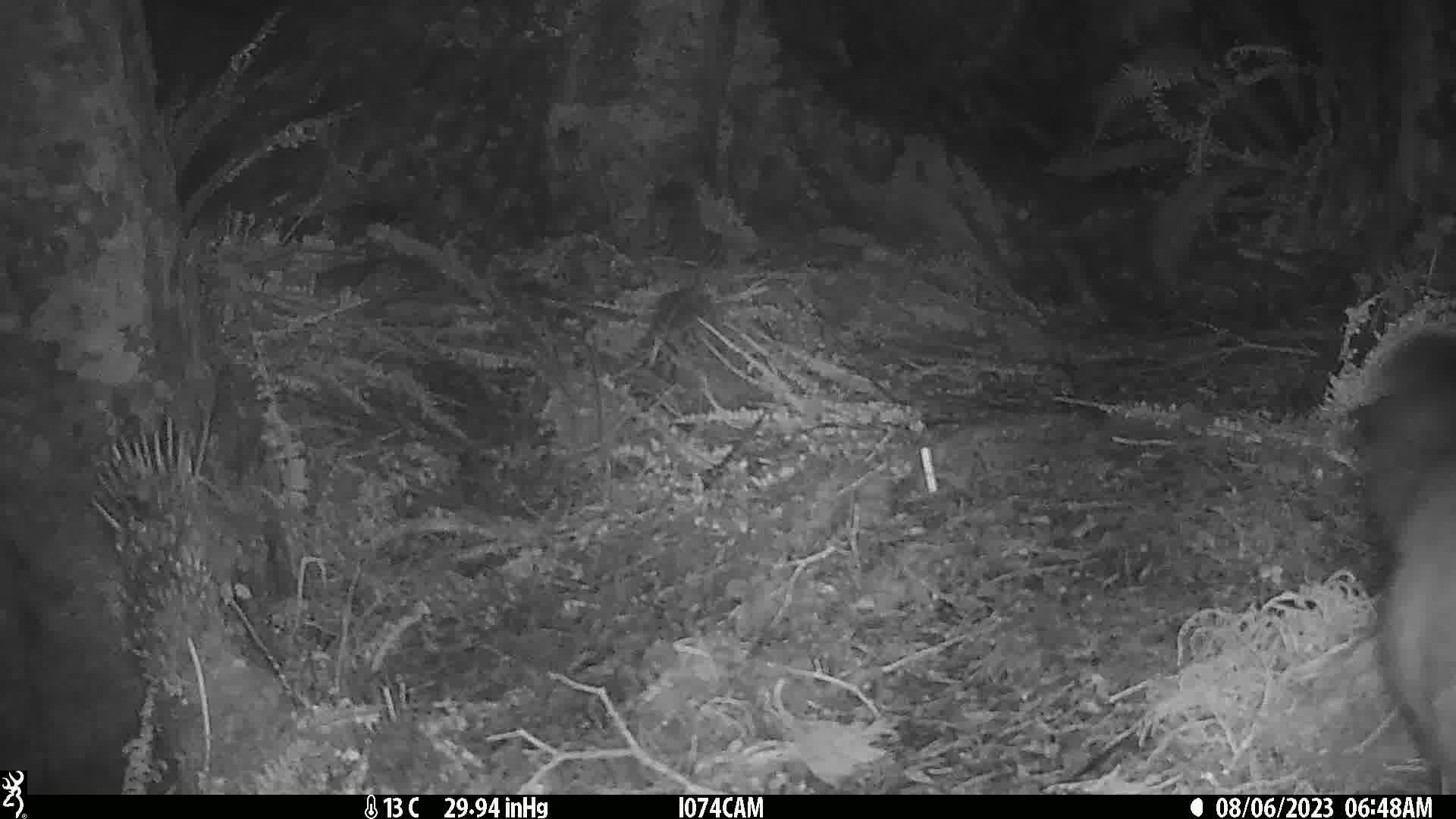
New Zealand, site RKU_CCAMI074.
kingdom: Animalia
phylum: Chordata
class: Mammalia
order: Diprotodontia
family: Phalangeridae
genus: Trichosurus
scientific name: Trichosurus vulpecula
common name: common brushtail possum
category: possum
Possum (common brushtail possum) (Trichosurus vulpecula).